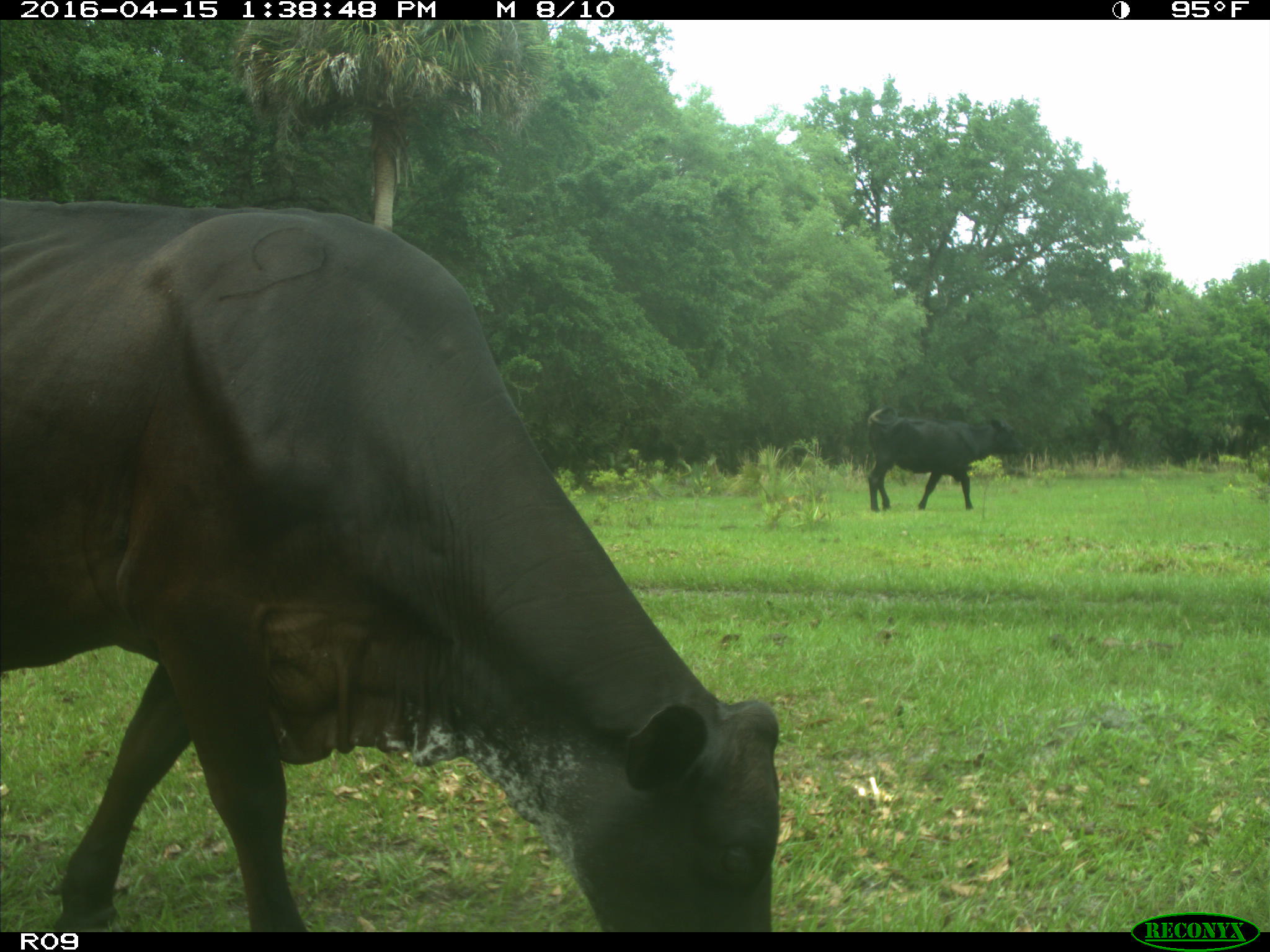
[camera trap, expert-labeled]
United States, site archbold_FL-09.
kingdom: Animalia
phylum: Chordata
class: Mammalia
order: Artiodactyla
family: Bovidae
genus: Bos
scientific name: Bos taurus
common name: domestic cow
Bos taurus (domestic cow).